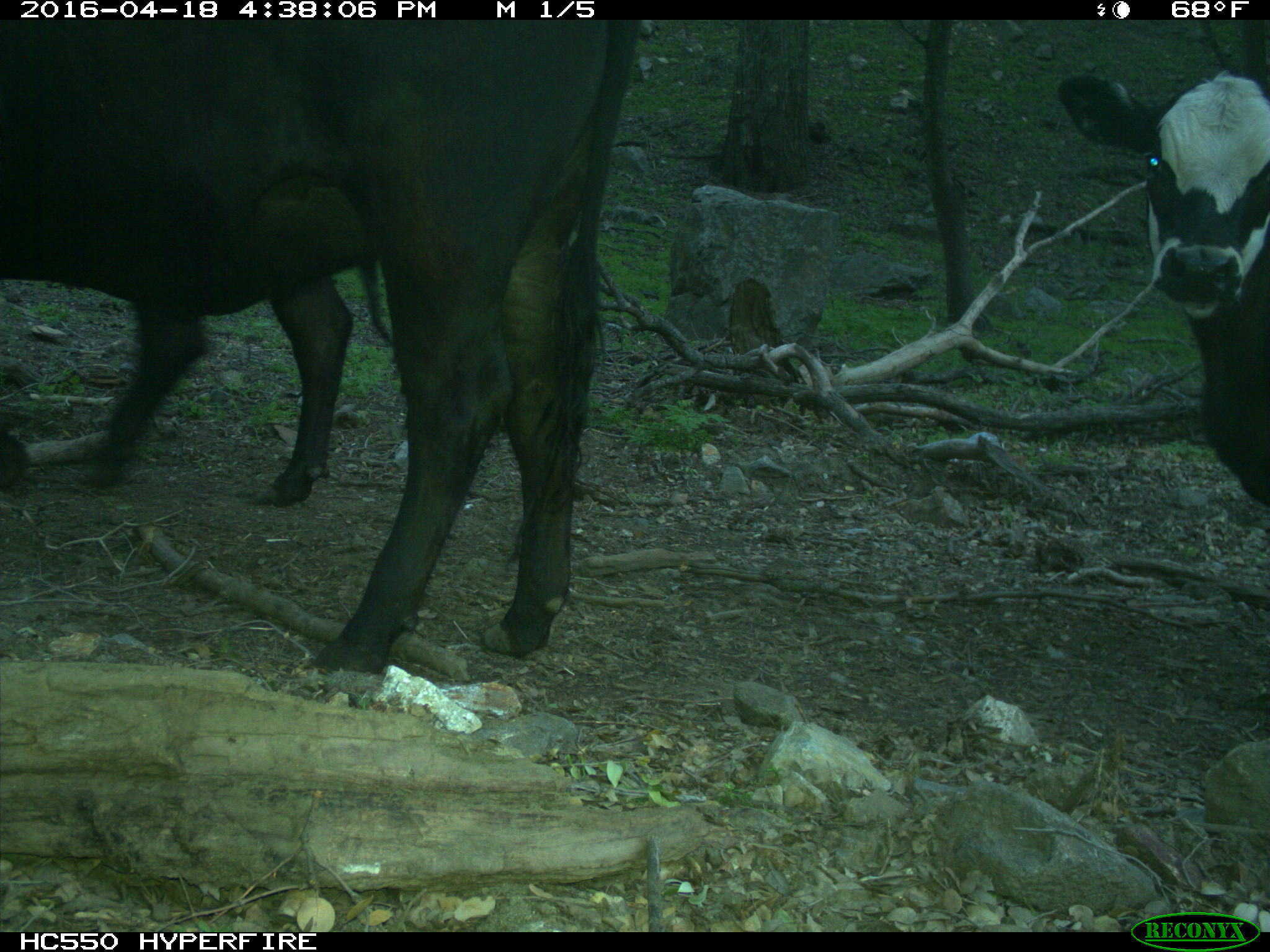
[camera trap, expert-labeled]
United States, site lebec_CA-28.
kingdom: Animalia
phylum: Chordata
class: Mammalia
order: Artiodactyla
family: Bovidae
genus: Bos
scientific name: Bos taurus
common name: domestic cow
Bos taurus (domestic cow).